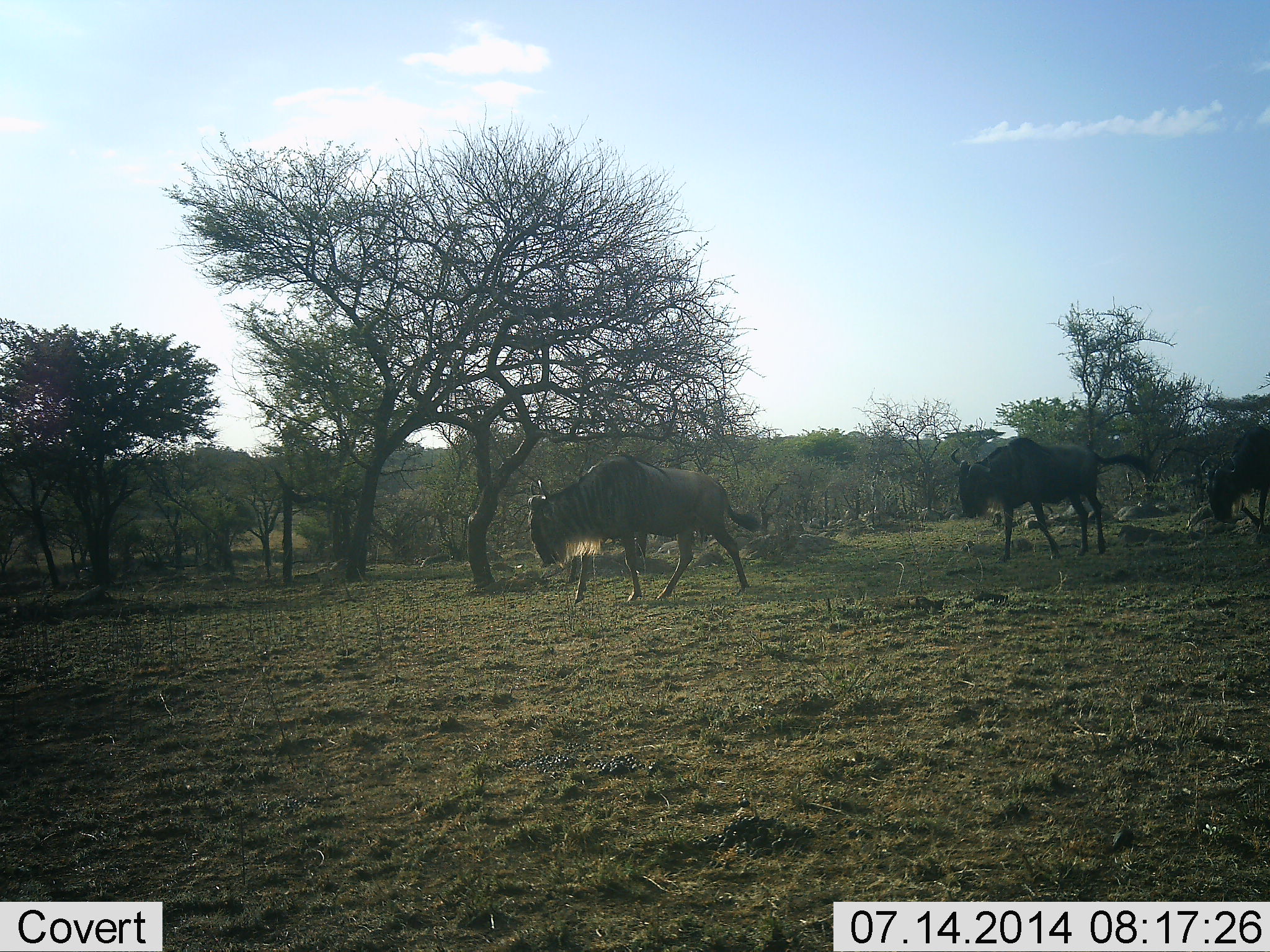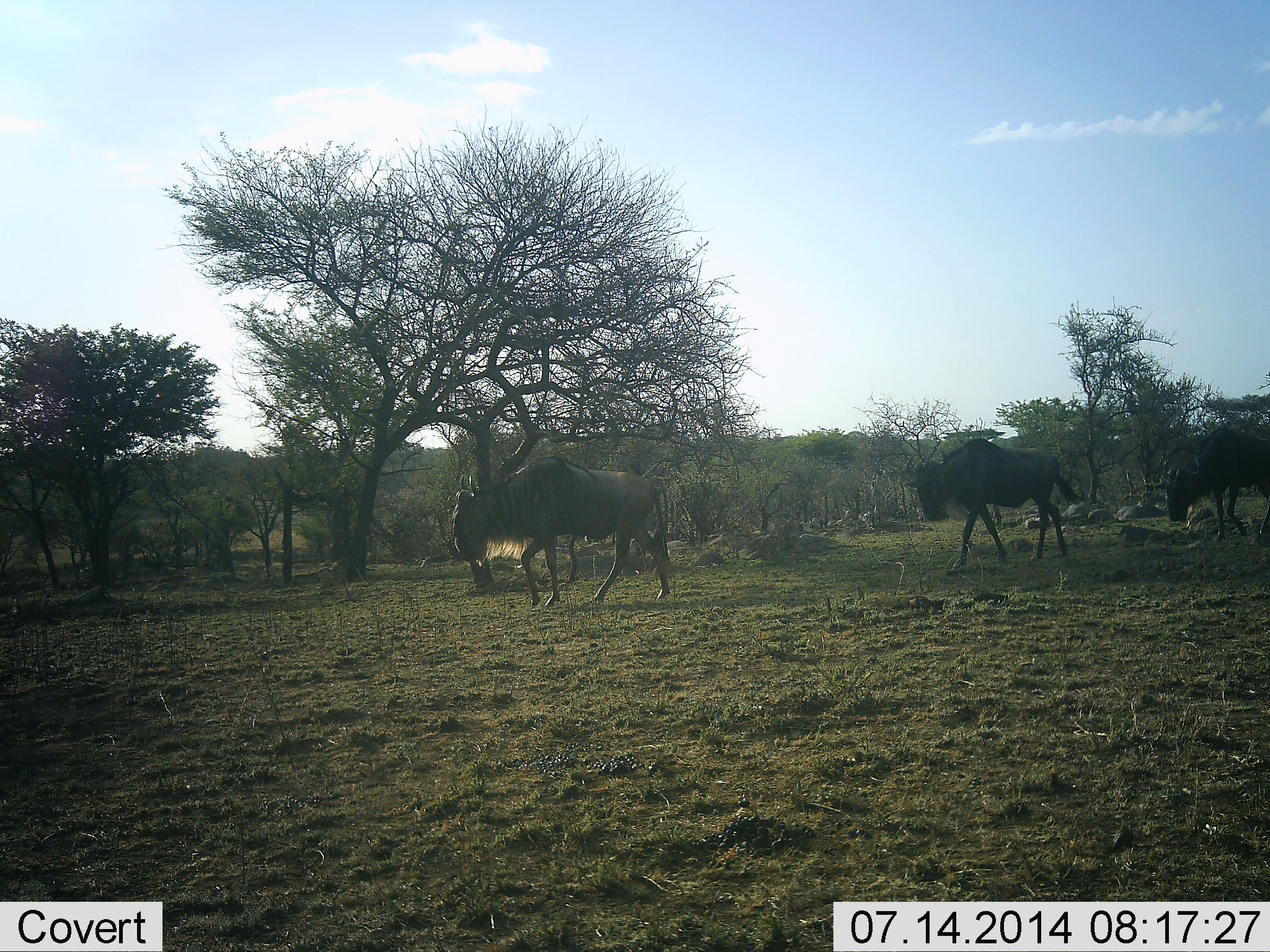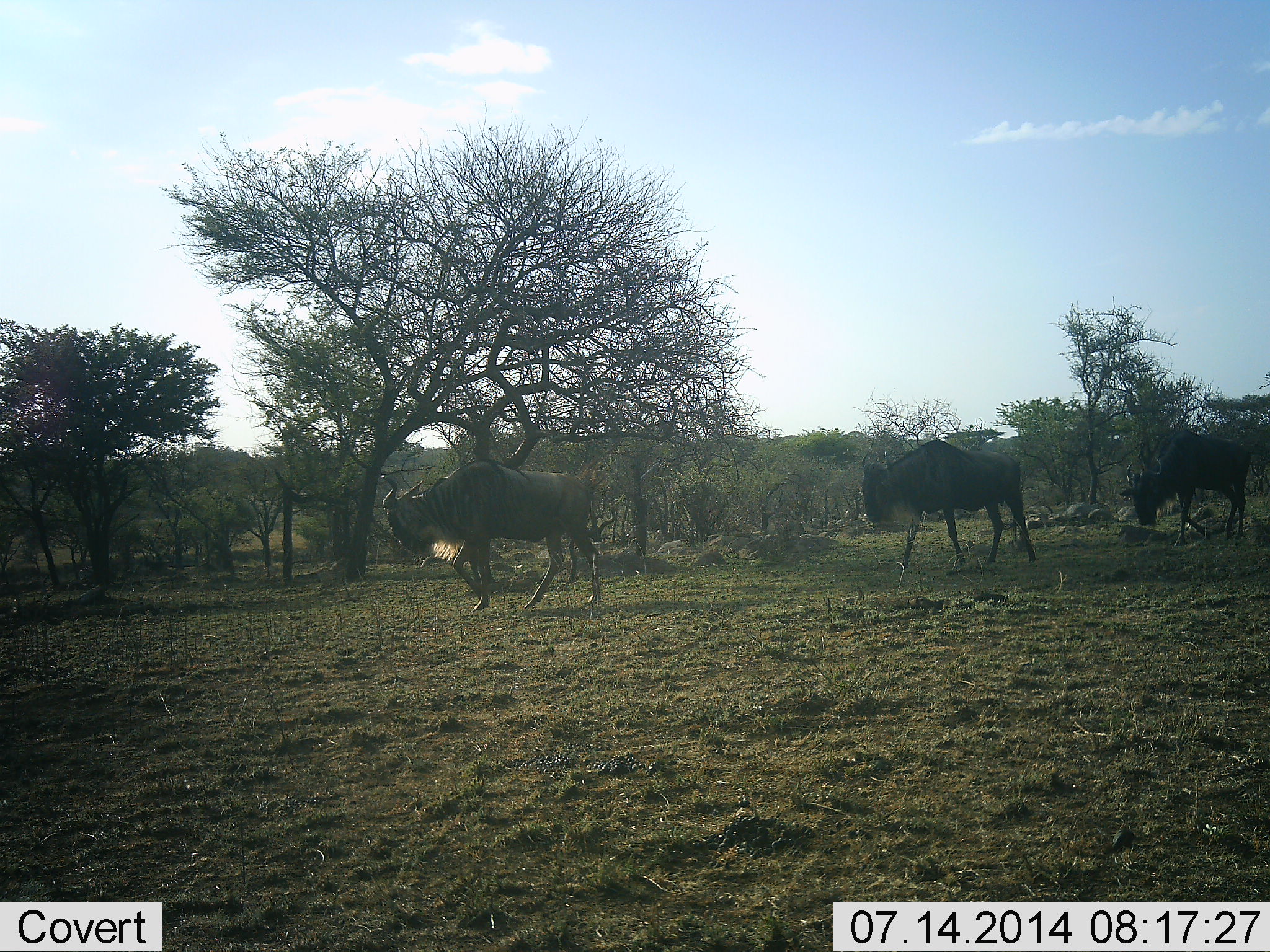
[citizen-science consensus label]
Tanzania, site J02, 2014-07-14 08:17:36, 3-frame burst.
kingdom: Animalia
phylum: Chordata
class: Mammalia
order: Artiodactyla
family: Bovidae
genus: Connochaetes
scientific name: Connochaetes taurinus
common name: blue wildebeest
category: wildebeest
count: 3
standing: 0%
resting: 0%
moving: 100%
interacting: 0%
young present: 0%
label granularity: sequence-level